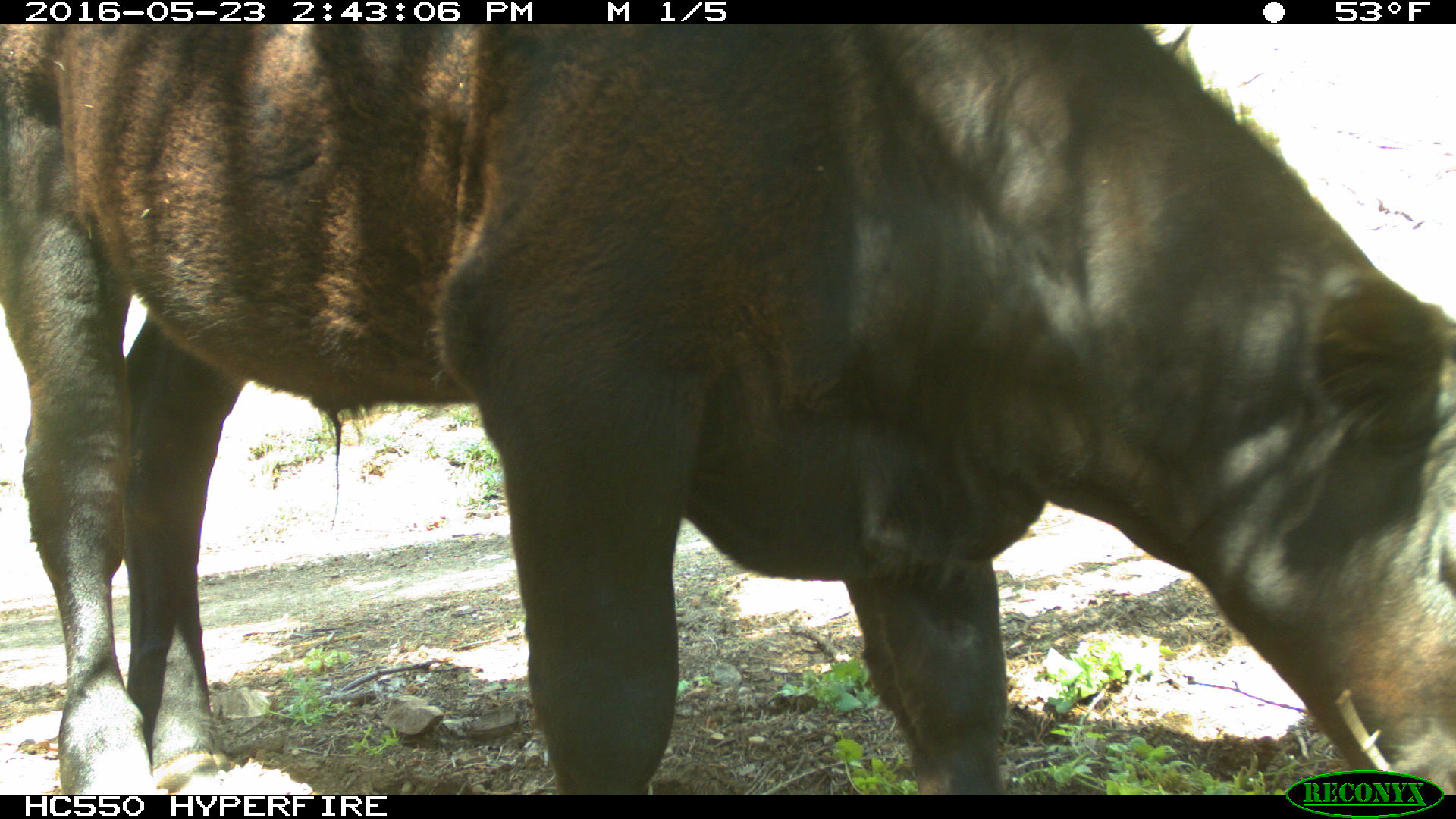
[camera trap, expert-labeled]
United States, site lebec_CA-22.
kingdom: Animalia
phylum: Chordata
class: Mammalia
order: Artiodactyla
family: Bovidae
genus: Bos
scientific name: Bos taurus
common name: domestic cow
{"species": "Bos taurus (domestic cow)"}